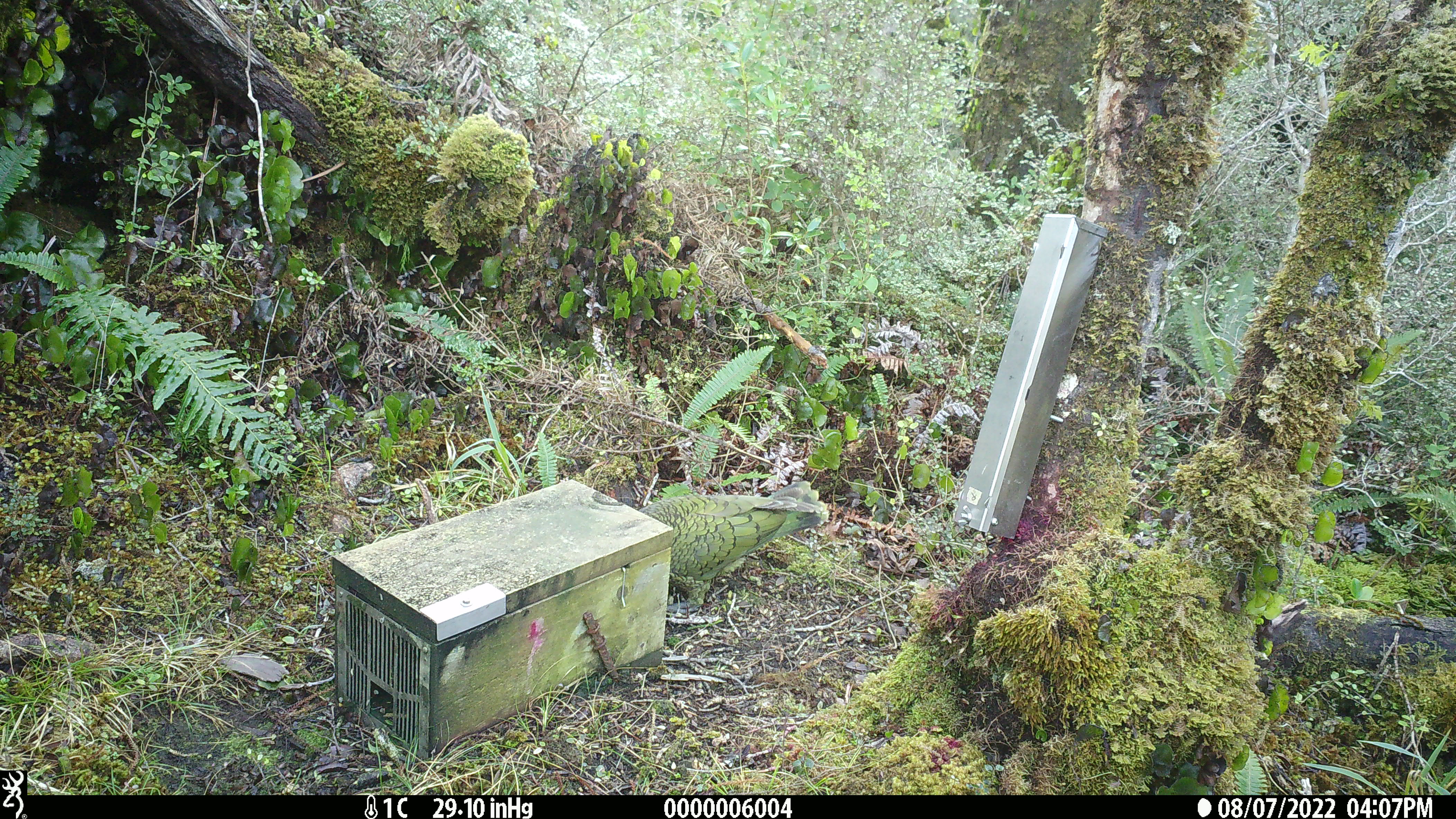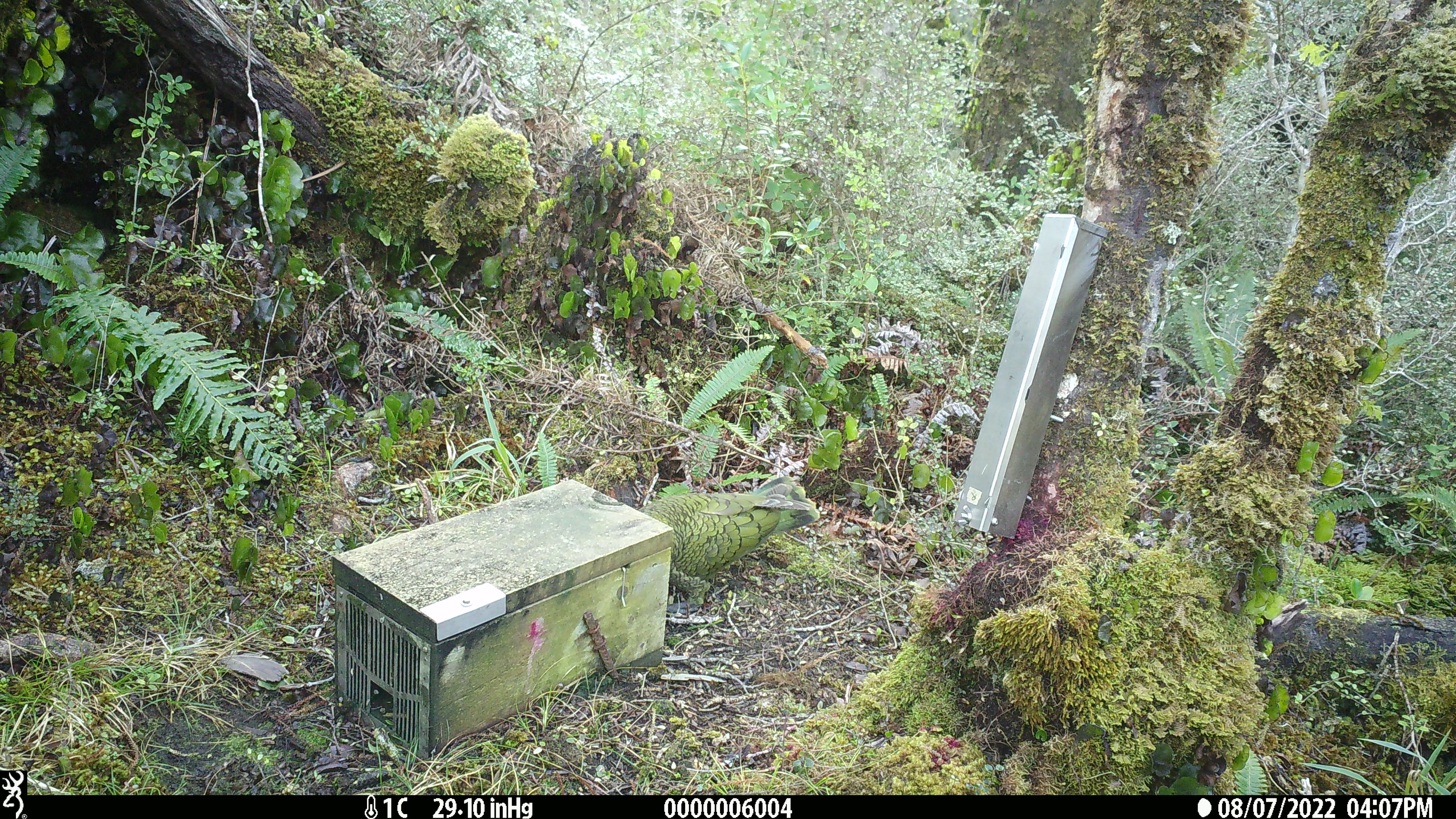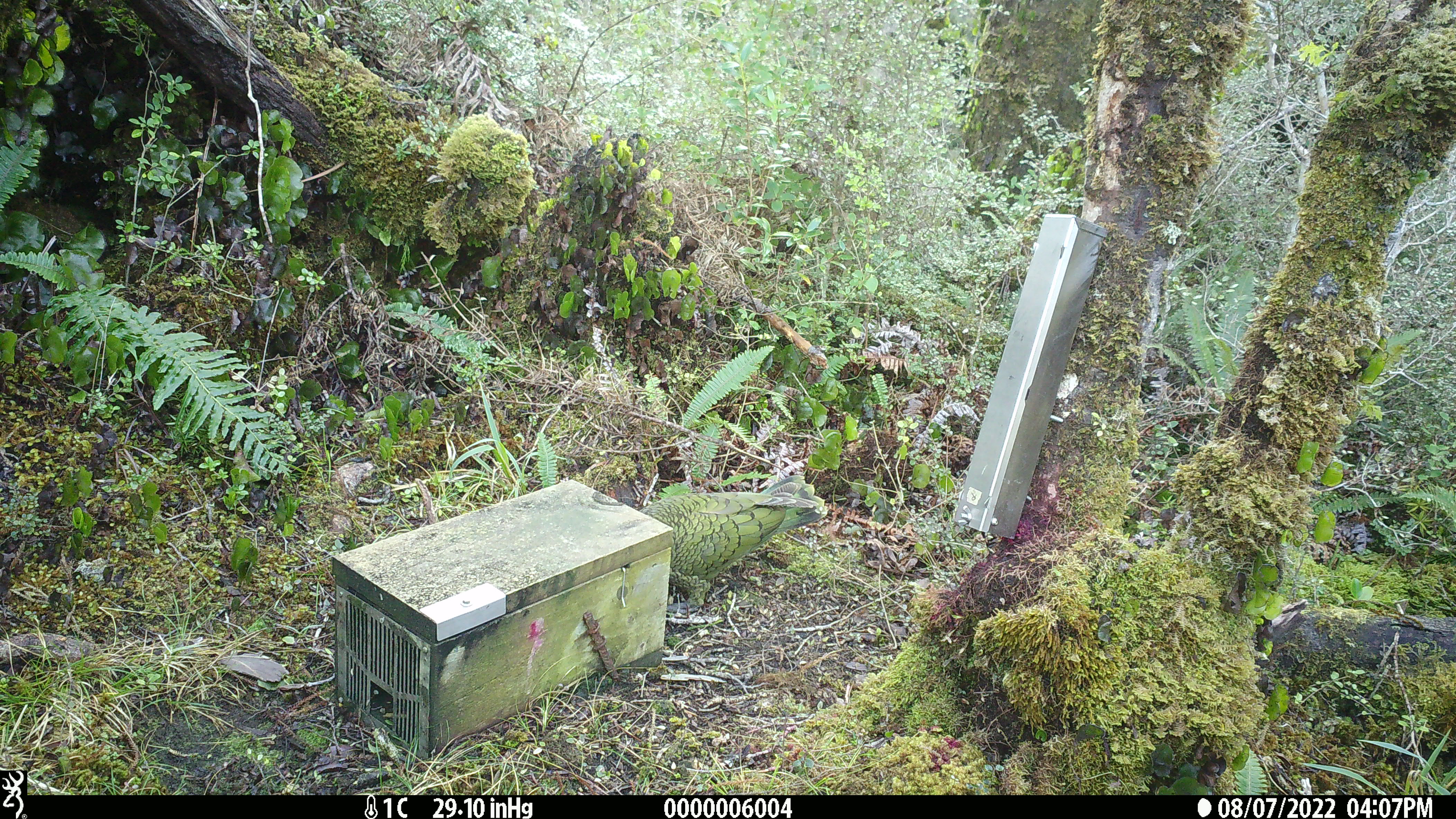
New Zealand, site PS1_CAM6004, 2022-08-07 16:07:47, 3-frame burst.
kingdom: Animalia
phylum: Chordata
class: Aves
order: Psittaciformes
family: Strigopidae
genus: Nestor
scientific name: Nestor notabilis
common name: kea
Kea (Nestor notabilis).